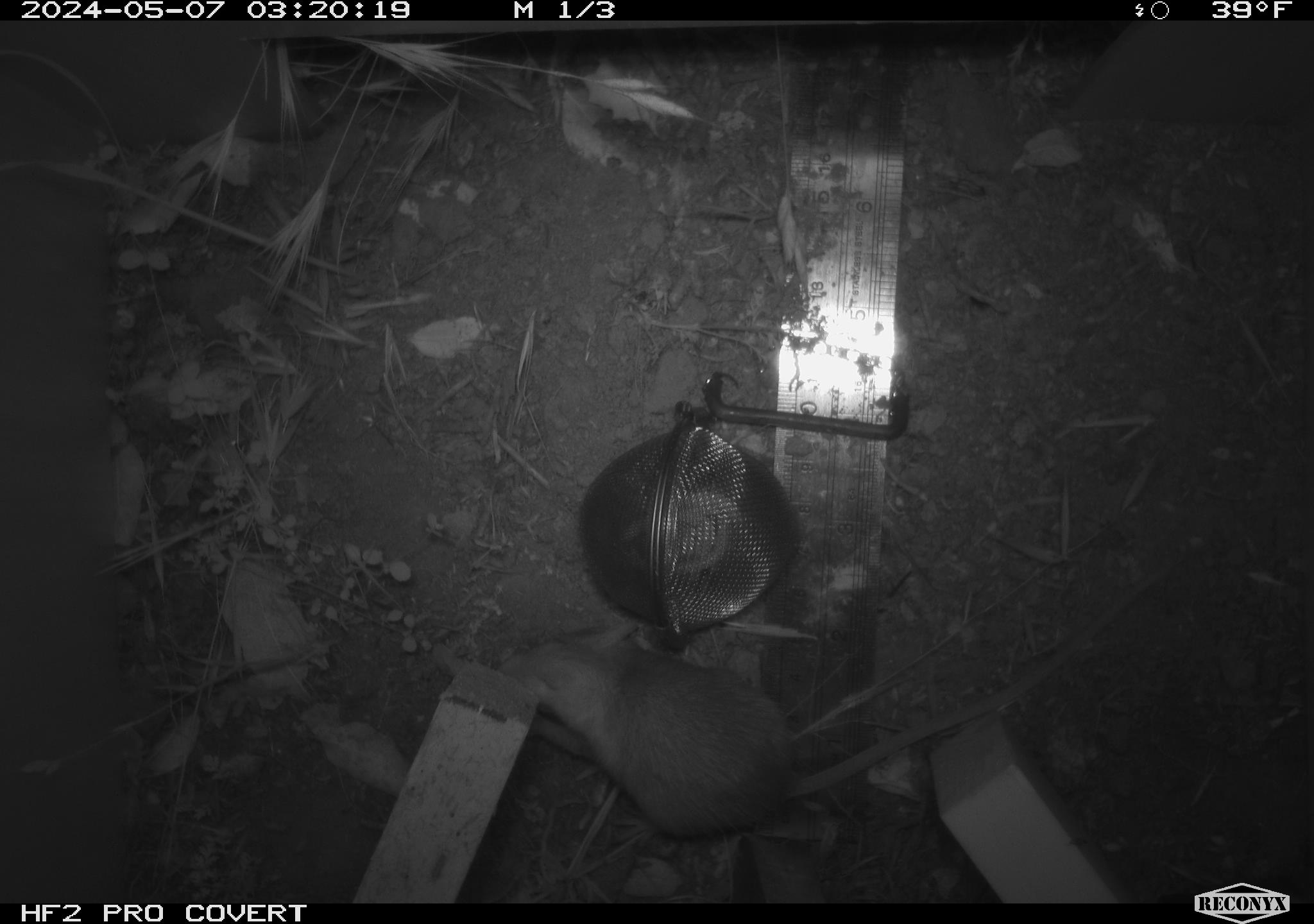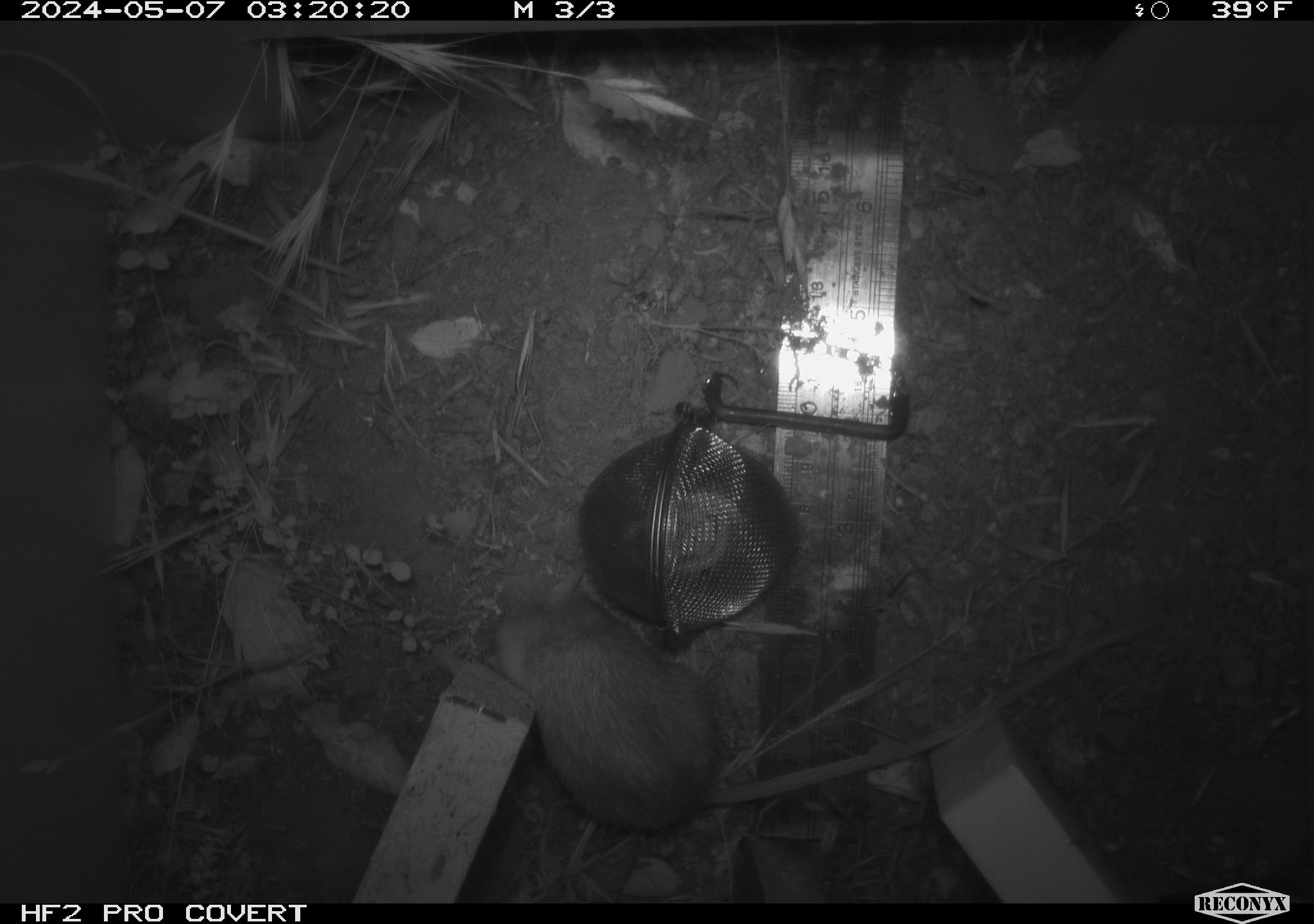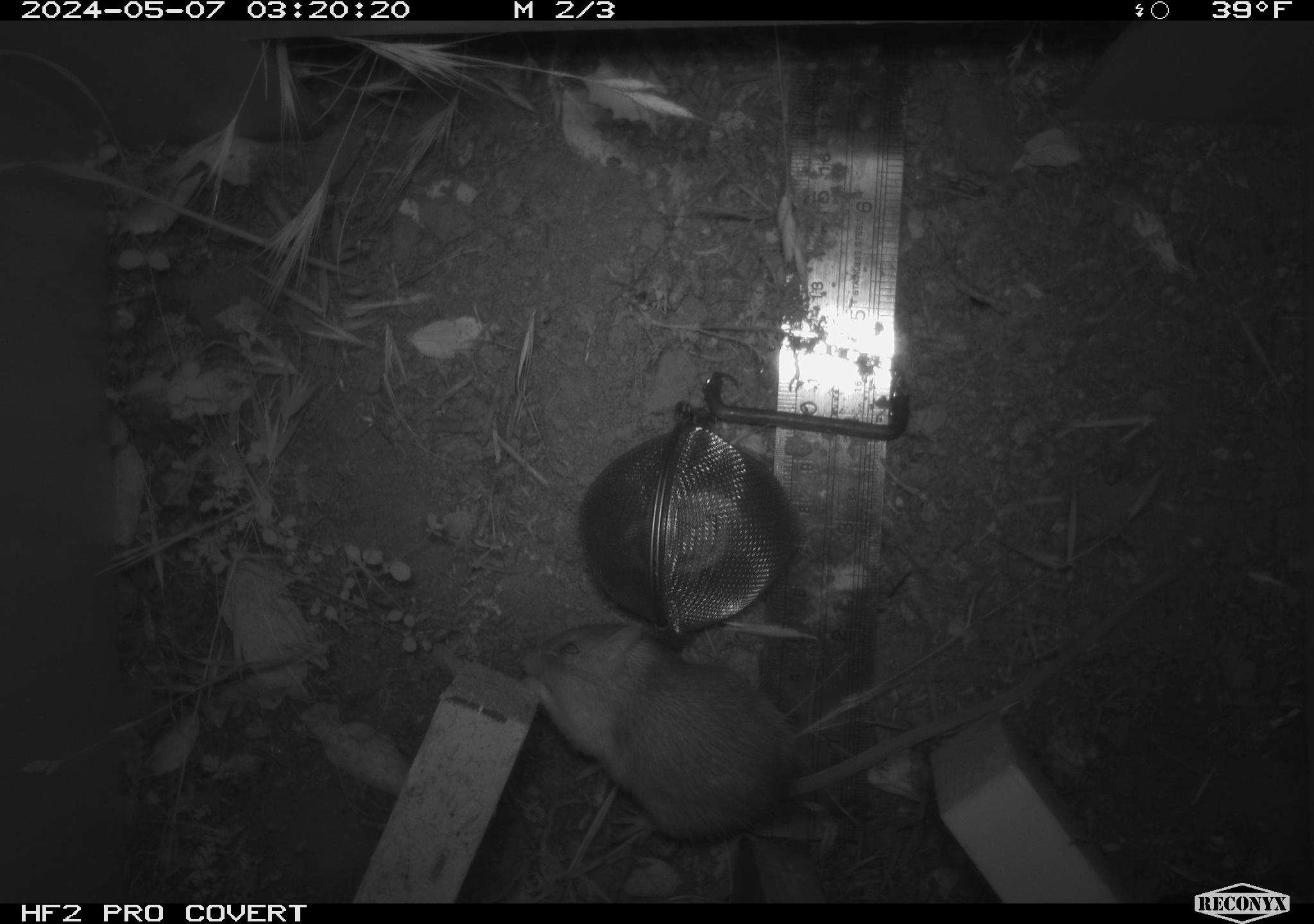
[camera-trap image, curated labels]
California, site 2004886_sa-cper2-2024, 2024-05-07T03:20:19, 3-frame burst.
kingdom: Animalia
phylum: Chordata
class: Mammalia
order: Rodentia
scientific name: Rodentia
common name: rodent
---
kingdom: Animalia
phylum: Chordata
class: Mammalia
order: Rodentia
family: Heteromyidae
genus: Dipodomys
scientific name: Dipodomys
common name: kangaroo rats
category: dipodomys species